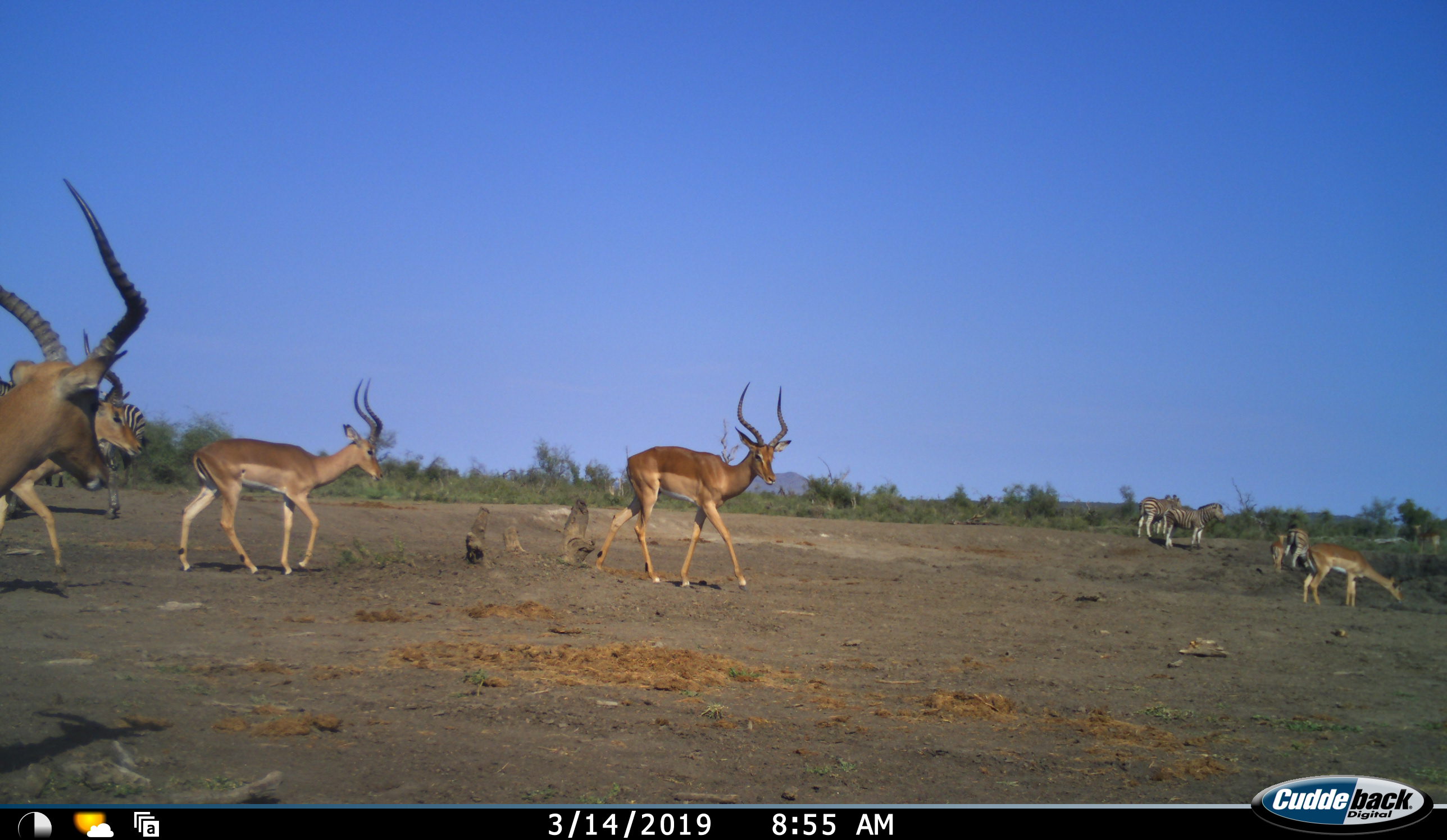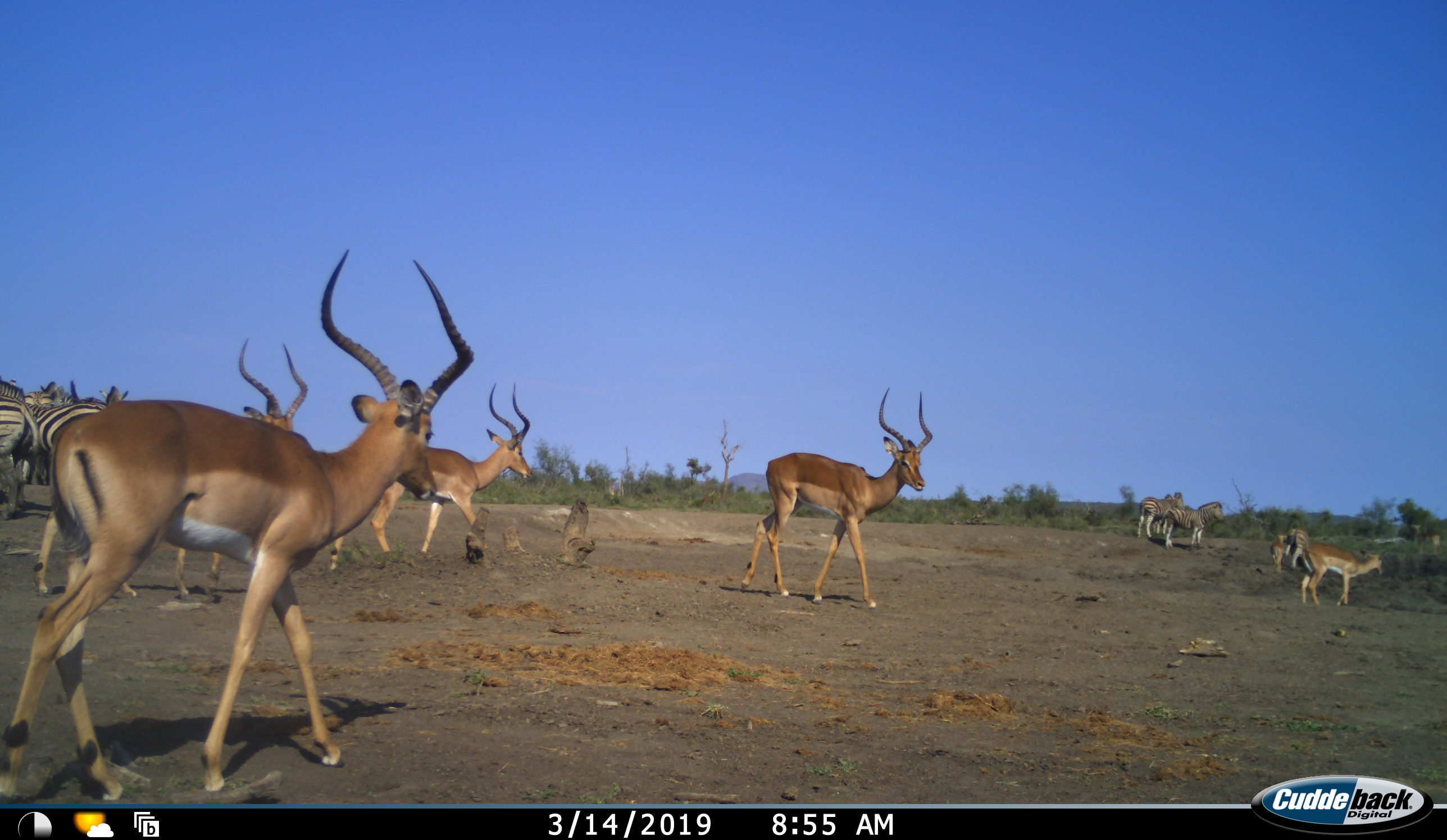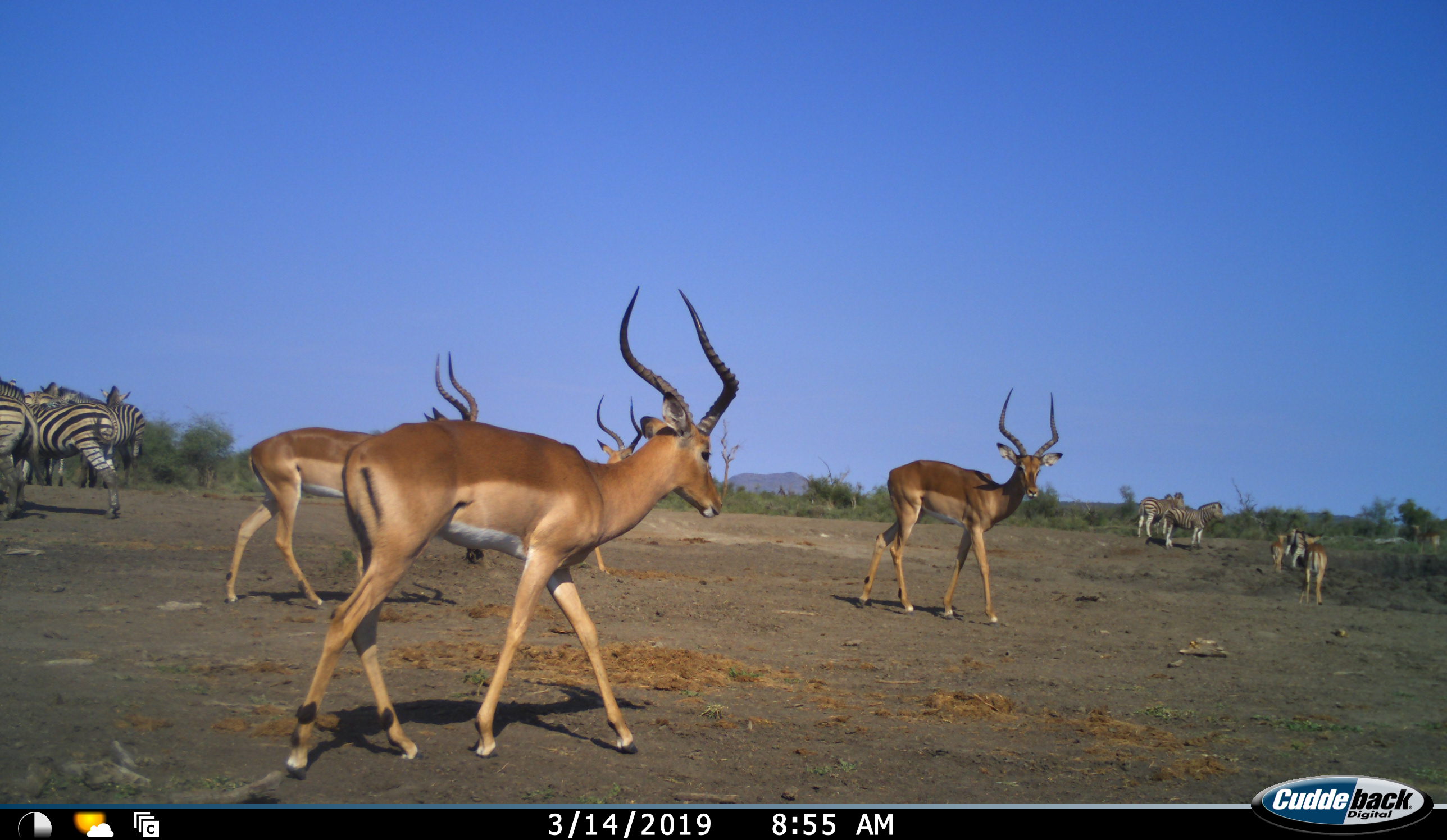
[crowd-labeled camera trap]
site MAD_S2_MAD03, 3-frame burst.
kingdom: Animalia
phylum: Chordata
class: Mammalia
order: Artiodactyla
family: Bovidae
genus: Aepyceros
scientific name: Aepyceros melampus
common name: impala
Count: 6.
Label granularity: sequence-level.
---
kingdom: Animalia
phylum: Chordata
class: Mammalia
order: Perissodactyla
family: Equidae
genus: Equus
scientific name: Equus quagga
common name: plains zebra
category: zebraplains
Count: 6.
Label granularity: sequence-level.